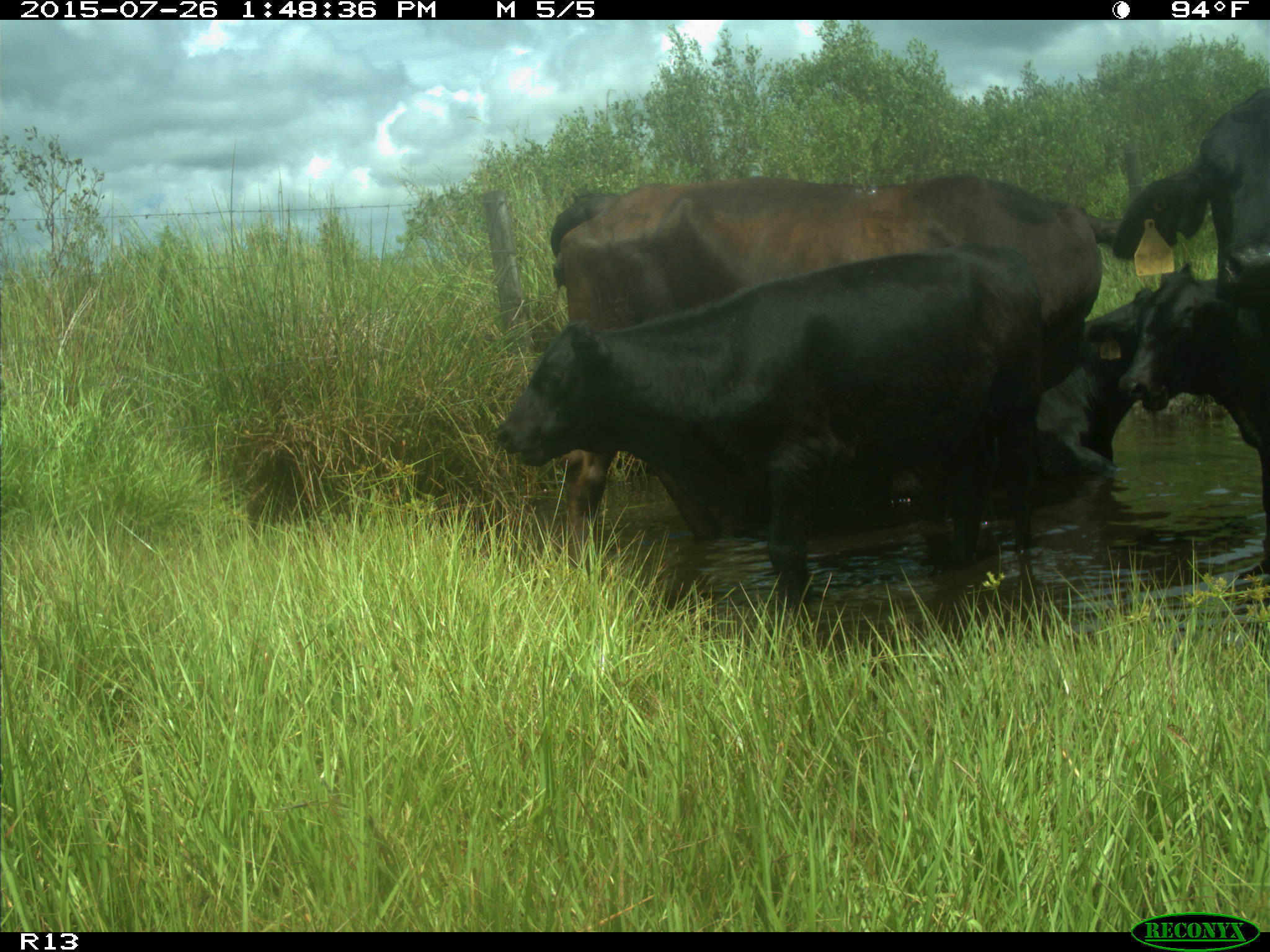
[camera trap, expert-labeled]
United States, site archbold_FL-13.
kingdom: Animalia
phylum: Chordata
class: Mammalia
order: Artiodactyla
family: Bovidae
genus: Bos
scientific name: Bos taurus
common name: domestic cow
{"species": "Bos taurus (domestic cow)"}